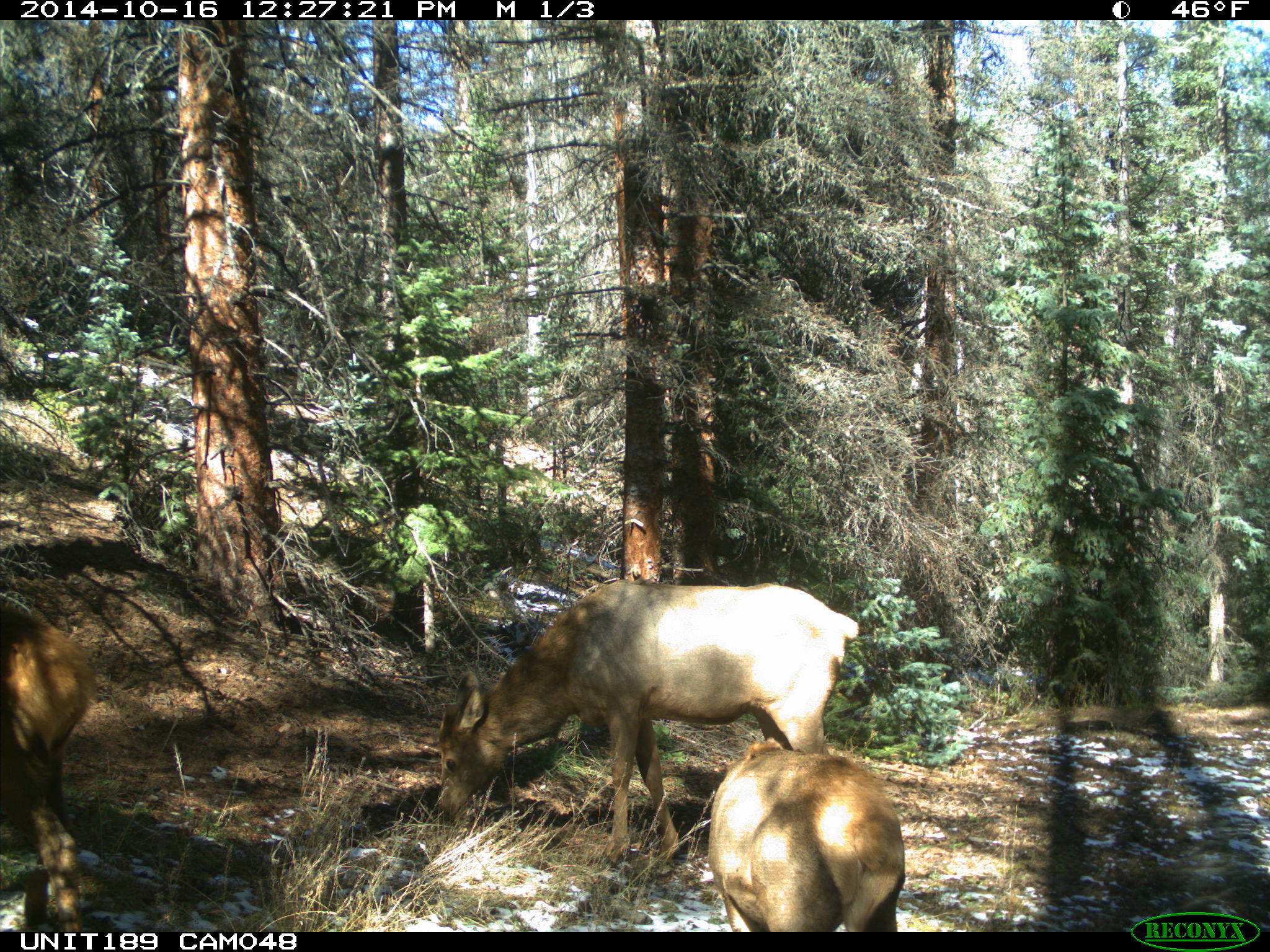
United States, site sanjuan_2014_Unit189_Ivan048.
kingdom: Animalia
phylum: Chordata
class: Mammalia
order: Artiodactyla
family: Cervidae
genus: Cervus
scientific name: Cervus elaphus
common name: red deer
Cervus elaphus (red deer).